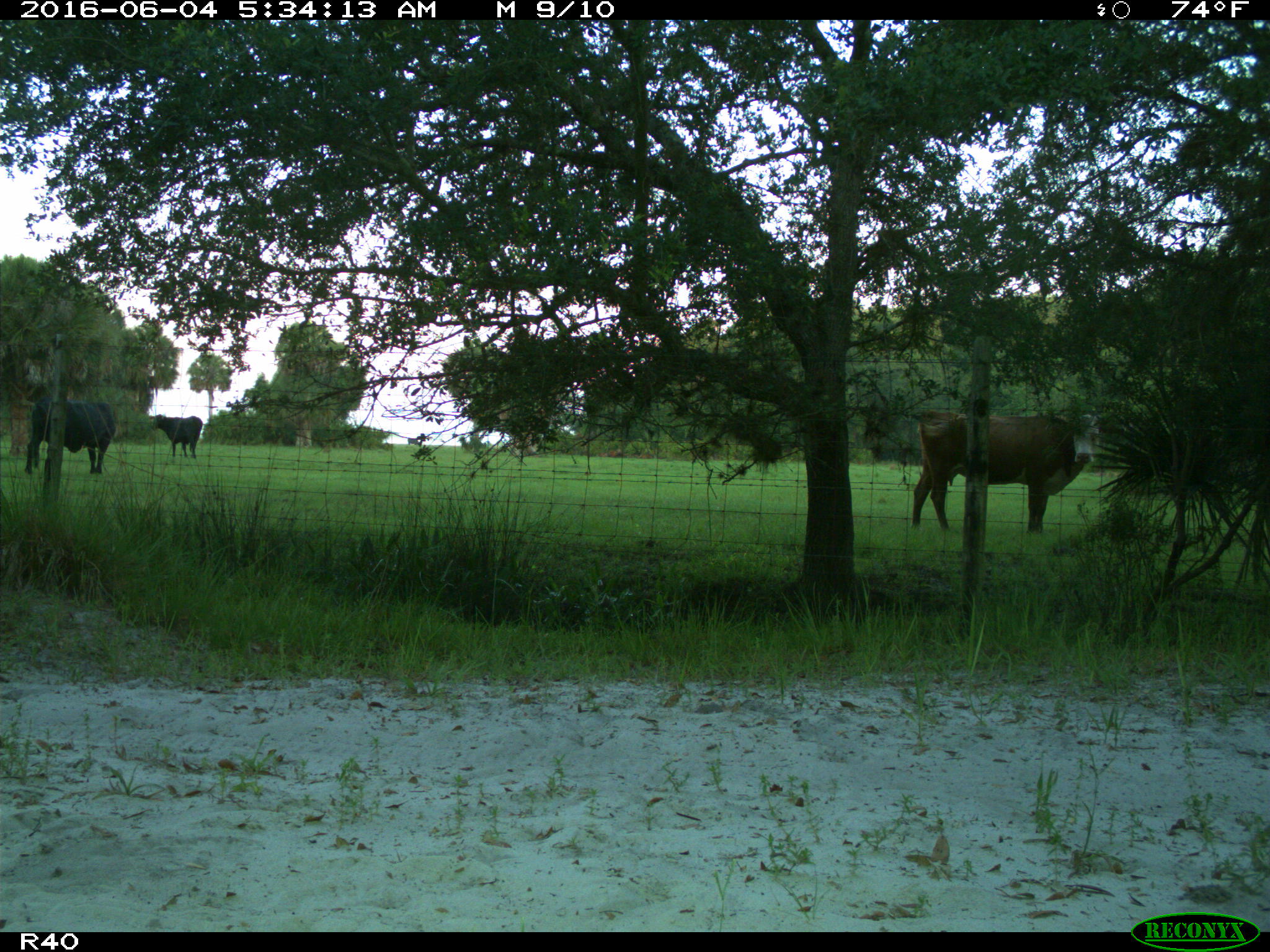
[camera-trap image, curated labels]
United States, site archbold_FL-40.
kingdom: Animalia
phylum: Chordata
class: Mammalia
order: Artiodactyla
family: Bovidae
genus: Bos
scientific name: Bos taurus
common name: domestic cow